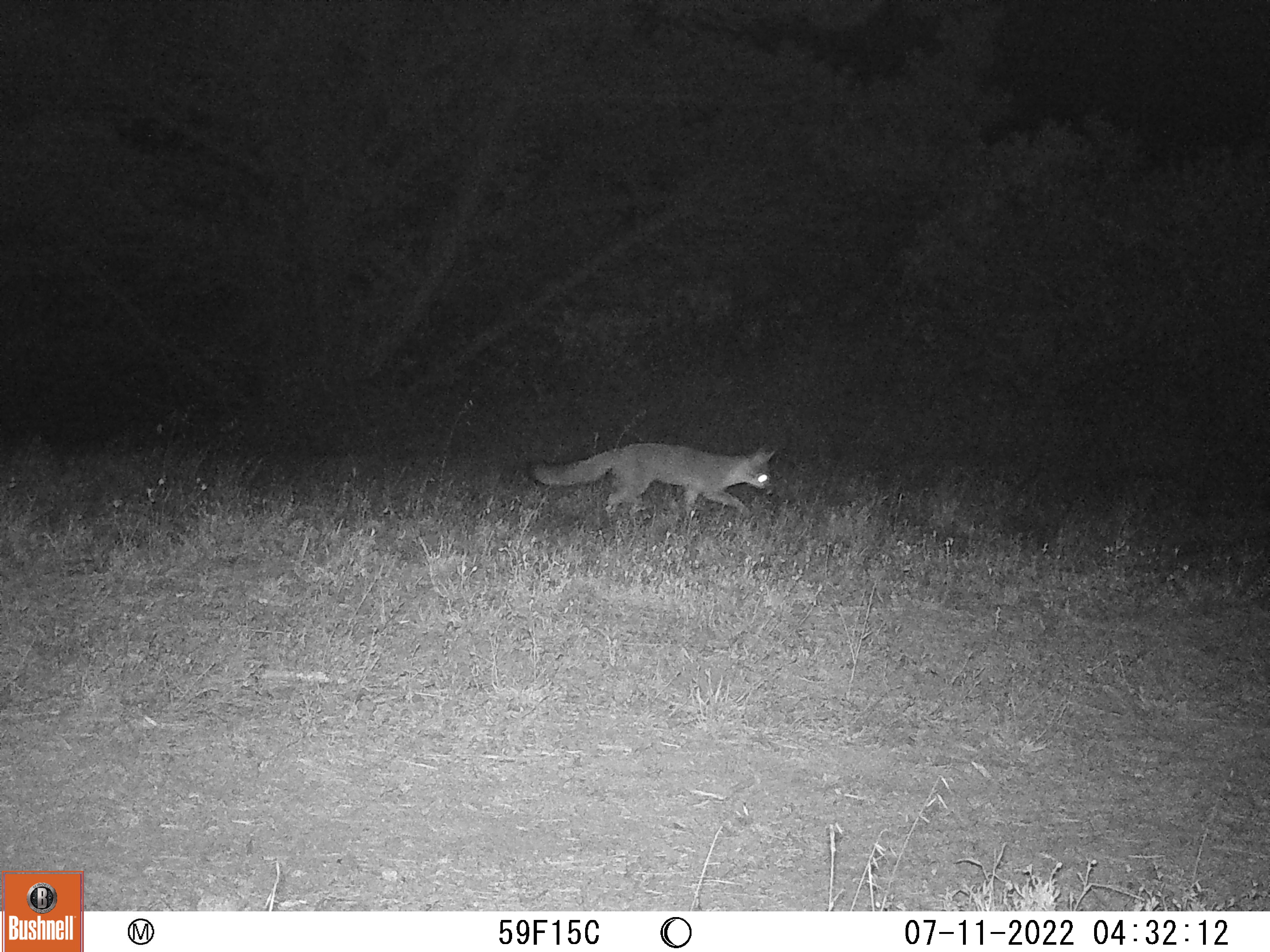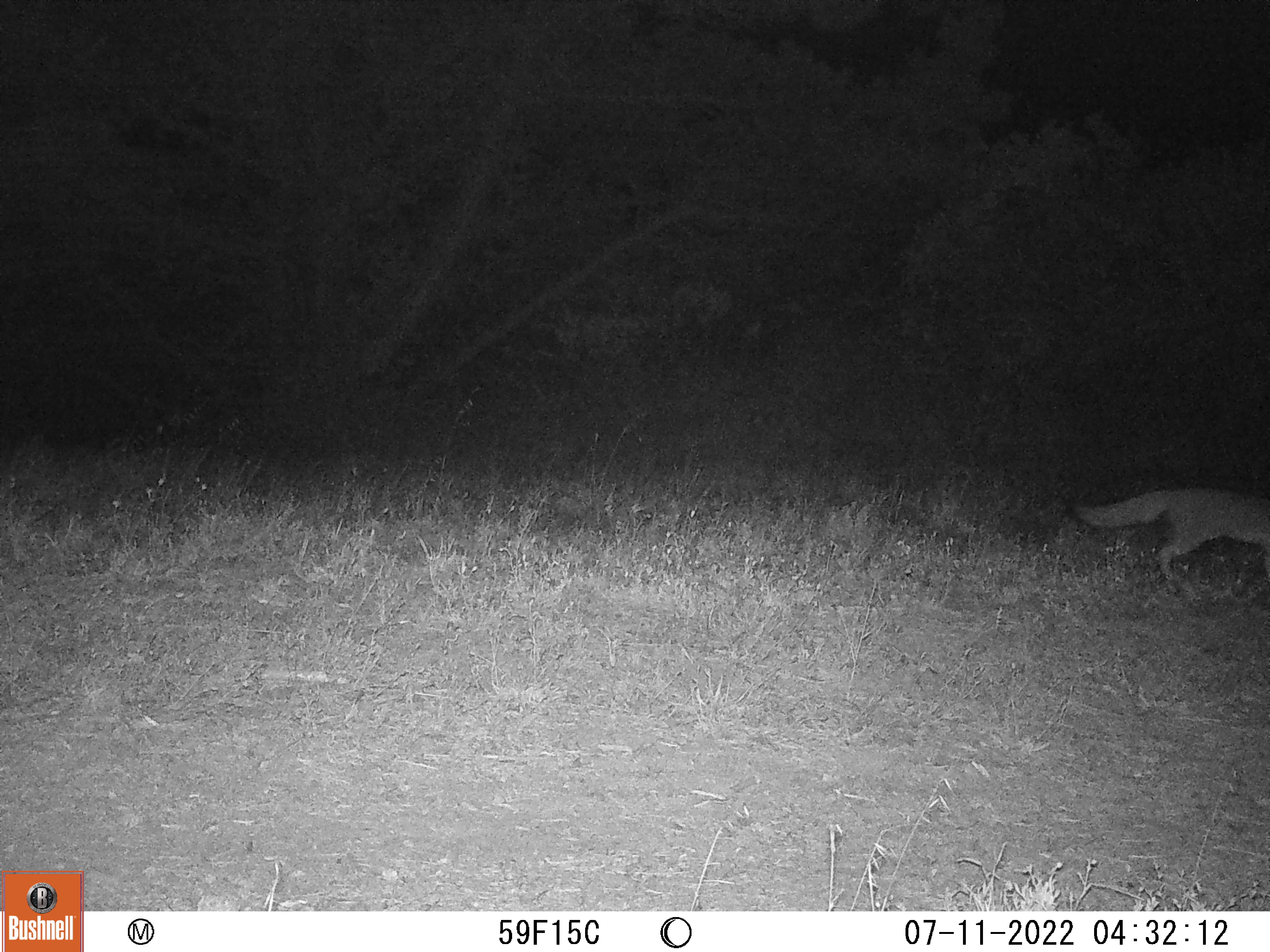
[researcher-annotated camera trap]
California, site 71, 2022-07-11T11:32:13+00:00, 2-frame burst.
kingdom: Animalia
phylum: Chordata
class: Mammalia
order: Carnivora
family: Canidae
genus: Urocyon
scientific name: Urocyon cinereoargenteus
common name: gray fox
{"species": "gray fox (Urocyon cinereoargenteus)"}